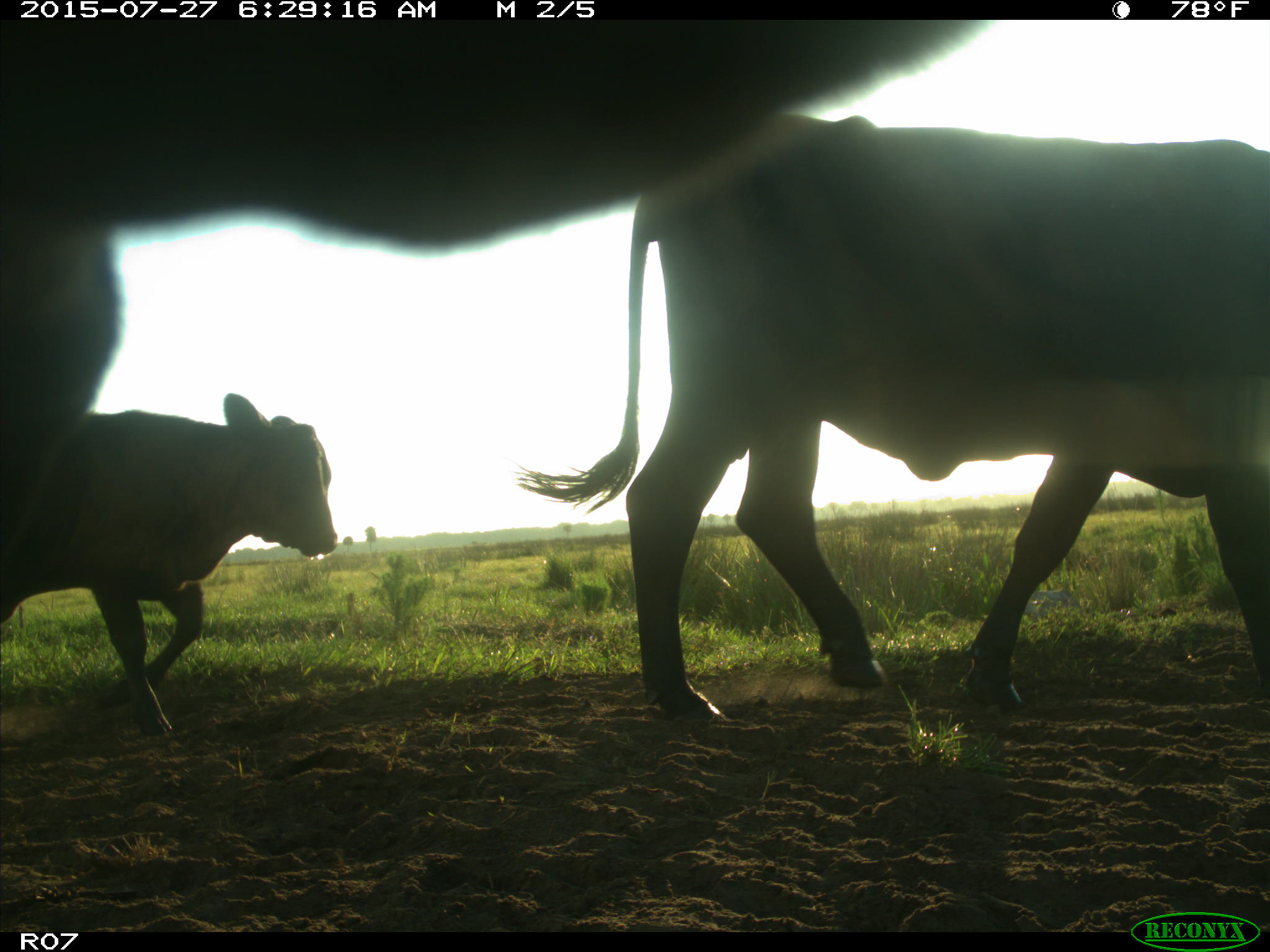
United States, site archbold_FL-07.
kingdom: Animalia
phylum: Chordata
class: Mammalia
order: Artiodactyla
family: Bovidae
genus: Bos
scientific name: Bos taurus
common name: domestic cow